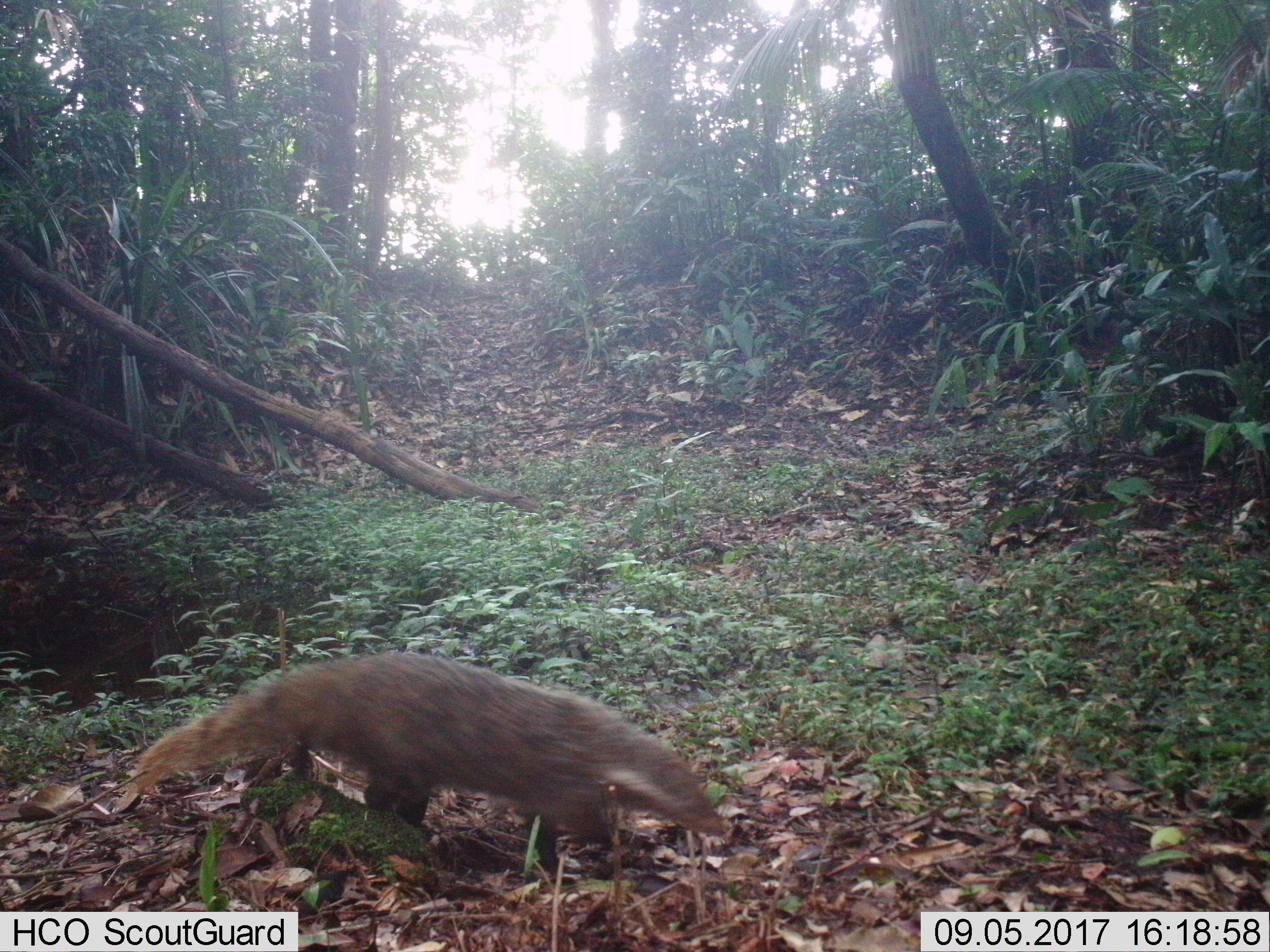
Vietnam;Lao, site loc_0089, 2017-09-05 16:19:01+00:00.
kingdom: Animalia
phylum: Chordata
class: Mammalia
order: Carnivora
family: Herpestidae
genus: Urva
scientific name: Urva urva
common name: crab-eating mongoose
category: crab eating mongoose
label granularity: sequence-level